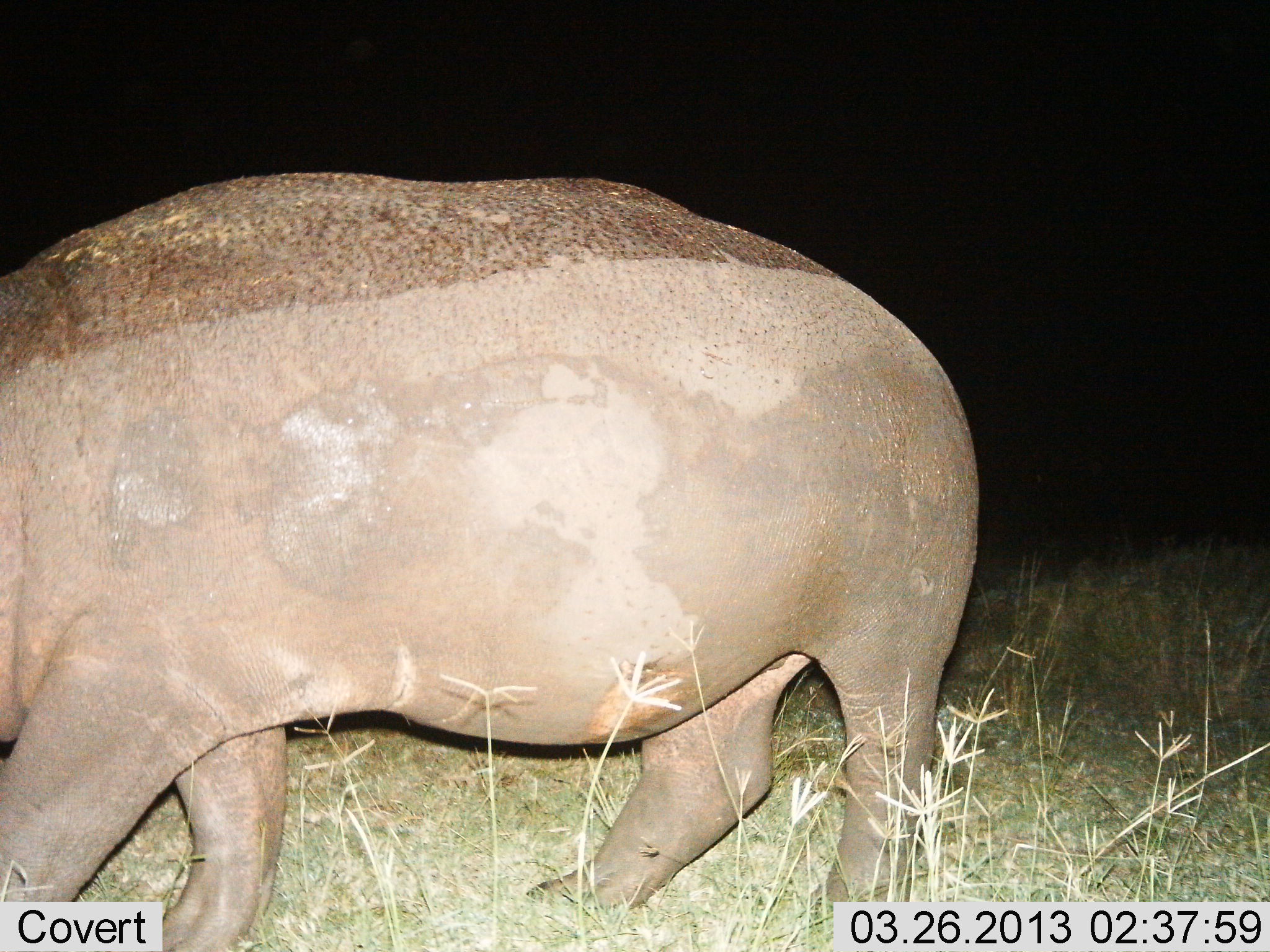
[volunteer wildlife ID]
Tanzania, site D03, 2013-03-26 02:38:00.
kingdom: Animalia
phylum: Chordata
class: Mammalia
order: Artiodactyla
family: Hippopotamidae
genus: Hippopotamus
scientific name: Hippopotamus amphibius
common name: hippopotamus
Hippopotamus (Hippopotamus amphibius), count 1. Behavior (volunteer vote fractions): standing 24%, resting 0%, moving 70%, interacting 0%. Young present (vote fraction): 0%. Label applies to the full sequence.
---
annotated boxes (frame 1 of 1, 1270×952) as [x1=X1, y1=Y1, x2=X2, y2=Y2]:
animal: [x1=0, y1=169, x2=982, y2=950]